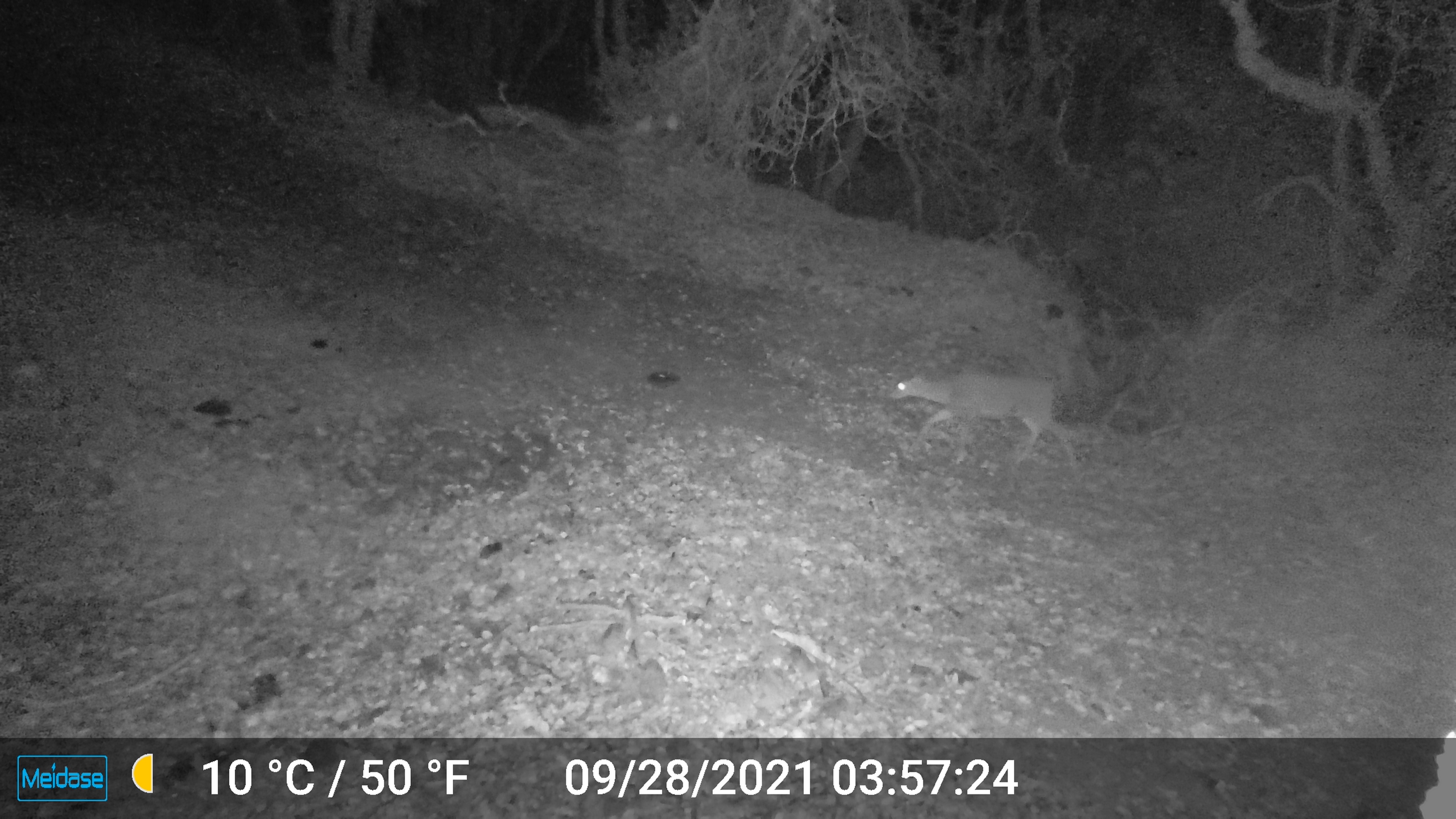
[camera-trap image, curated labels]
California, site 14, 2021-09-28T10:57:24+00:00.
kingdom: Animalia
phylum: Chordata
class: Mammalia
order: Artiodactyla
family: Cervidae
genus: Odocoileus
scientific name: Odocoileus hemionus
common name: mule deer